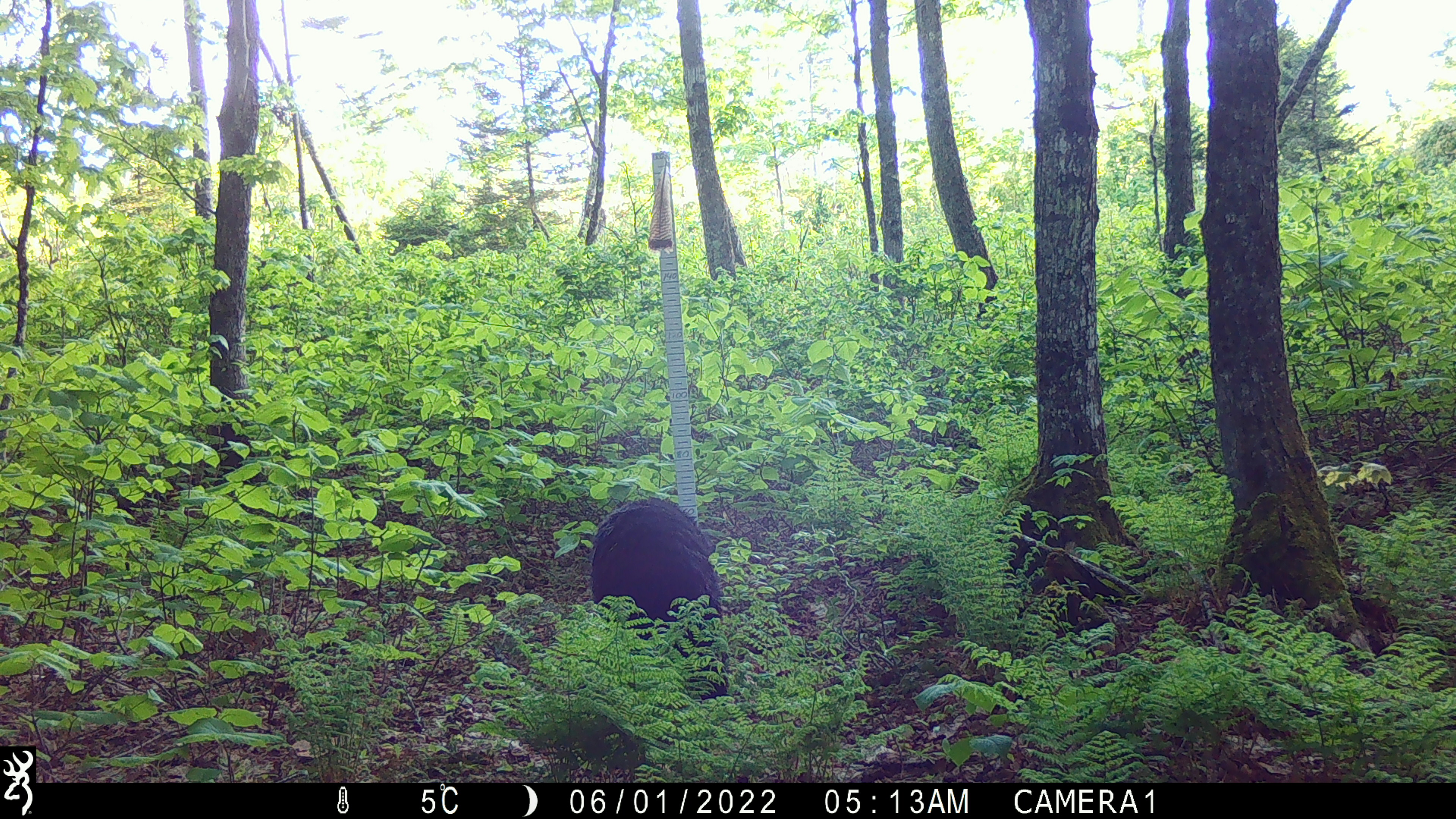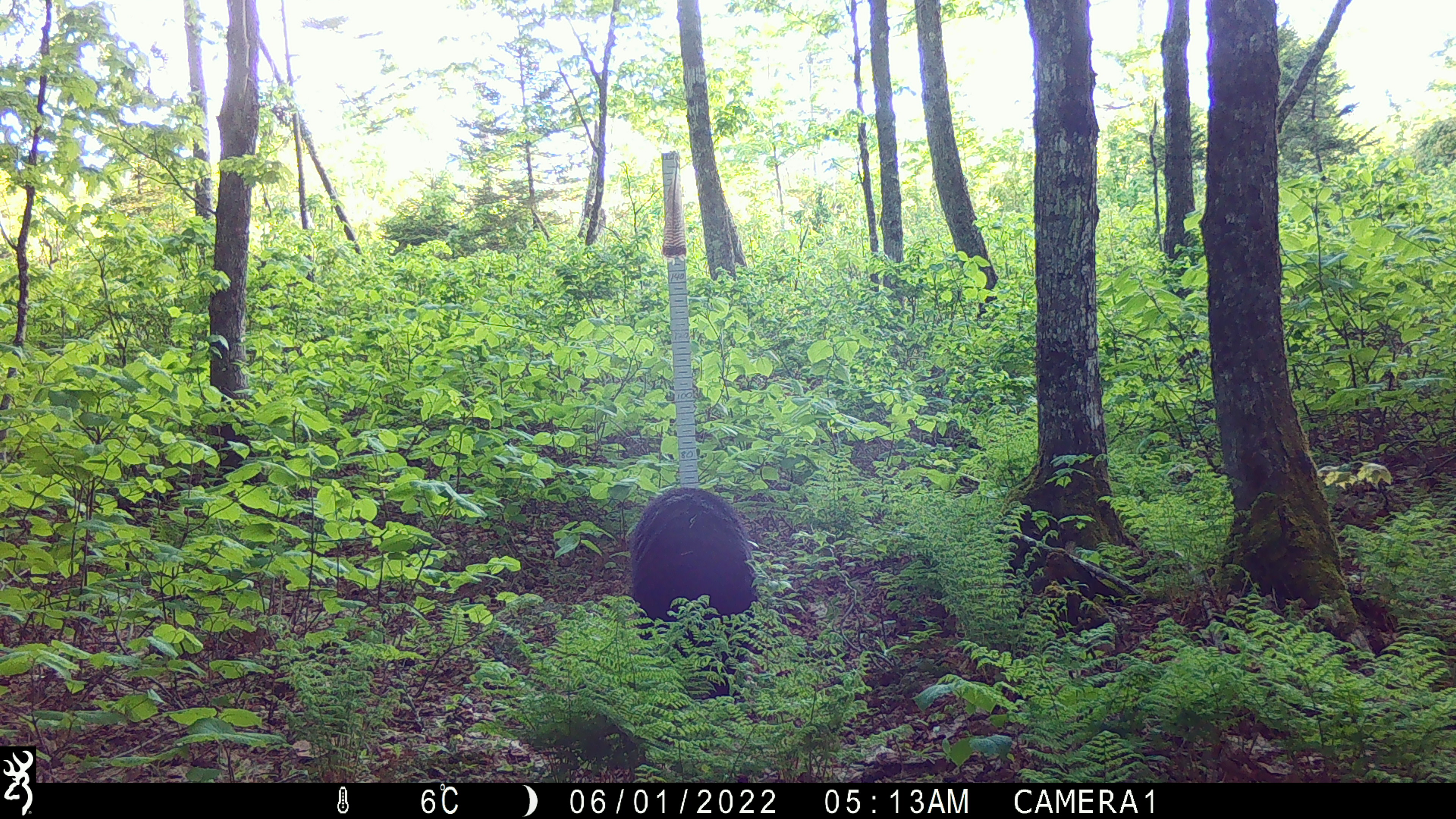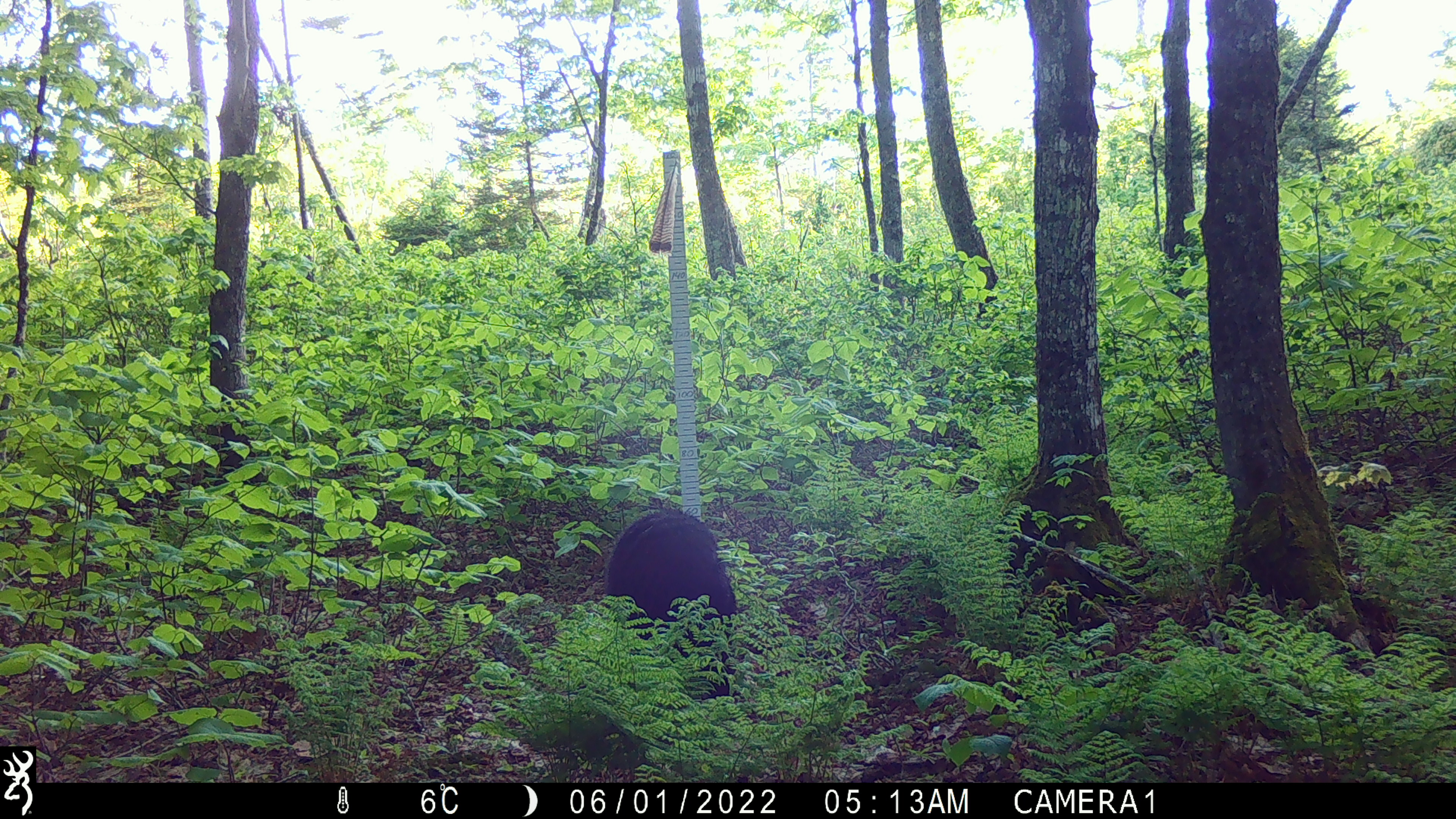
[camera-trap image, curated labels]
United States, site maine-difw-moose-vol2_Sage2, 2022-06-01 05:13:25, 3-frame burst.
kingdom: Animalia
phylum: Chordata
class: Mammalia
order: Carnivora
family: Ursidae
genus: Ursus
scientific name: Ursus americanus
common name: black bear